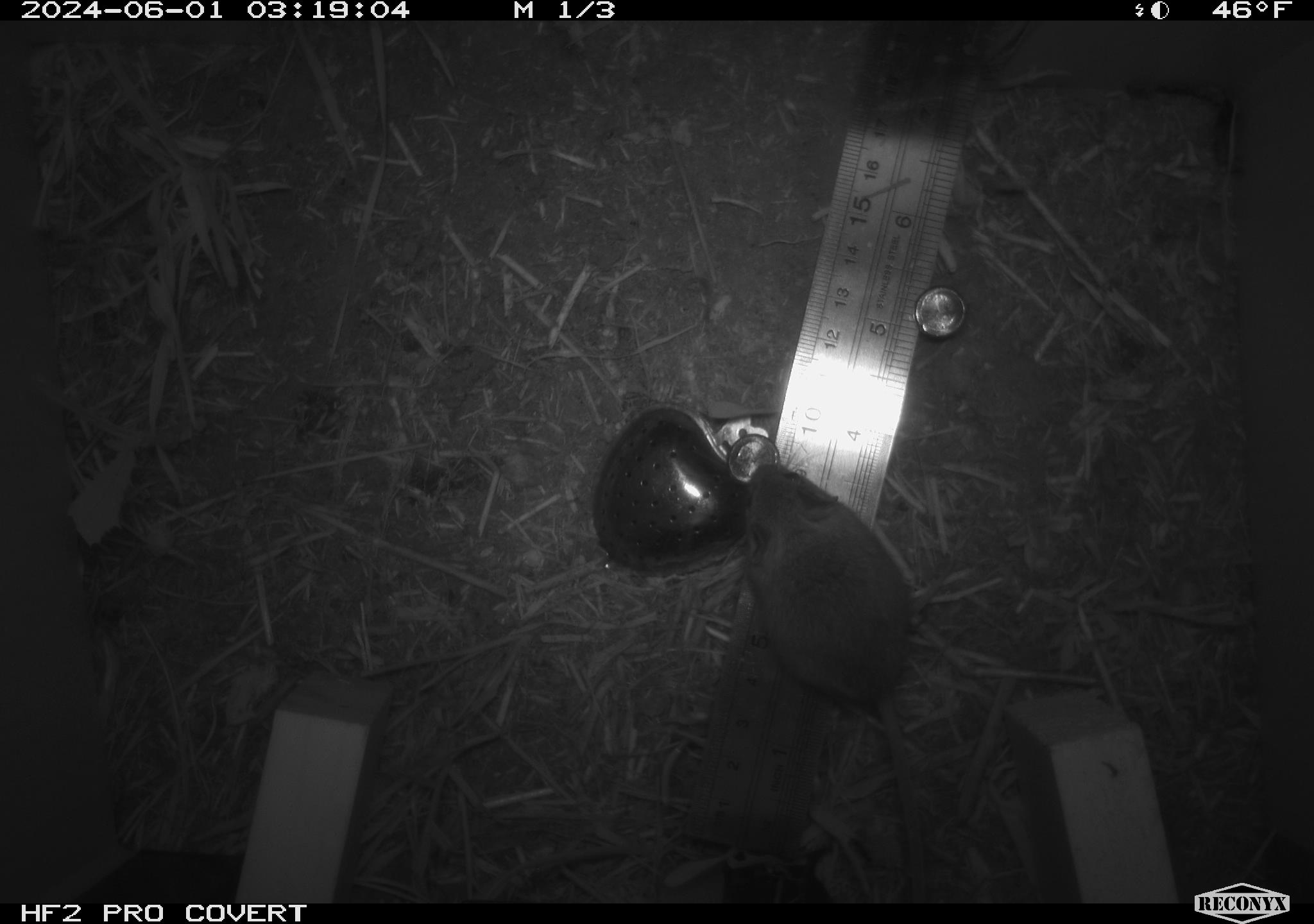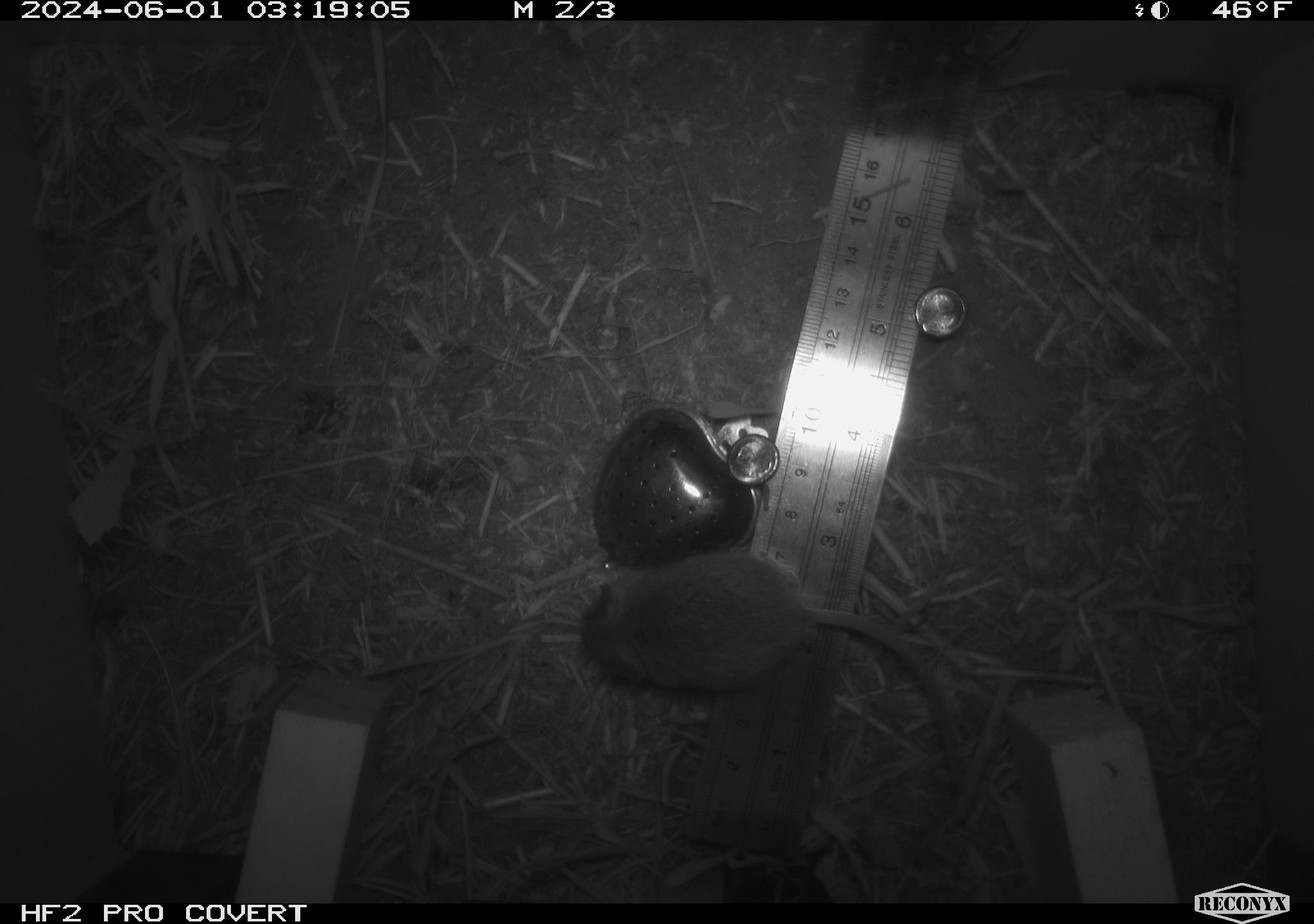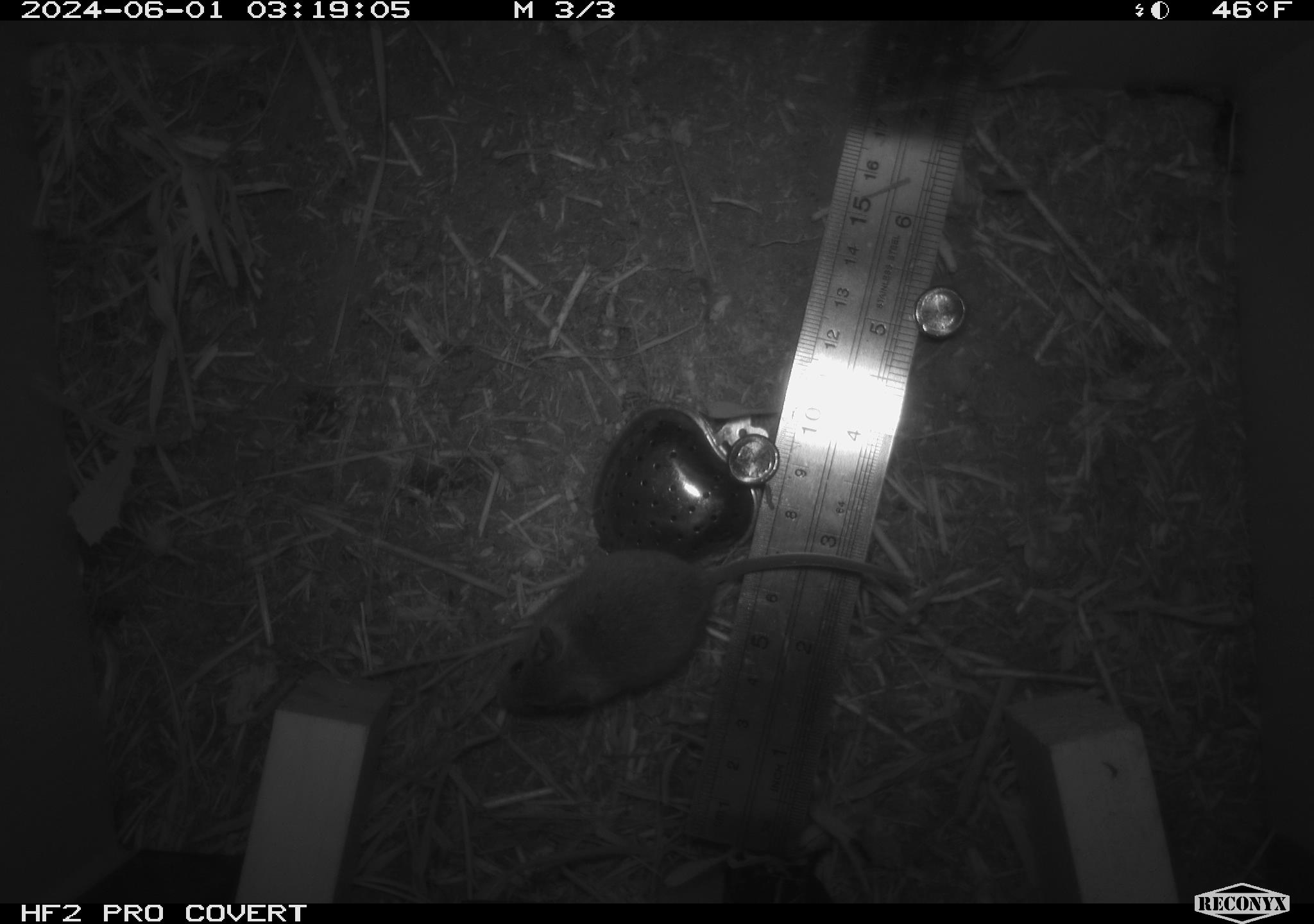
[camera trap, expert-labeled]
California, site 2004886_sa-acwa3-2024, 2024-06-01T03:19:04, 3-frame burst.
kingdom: Animalia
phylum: Chordata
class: Mammalia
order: Rodentia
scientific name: Rodentia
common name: mouse species